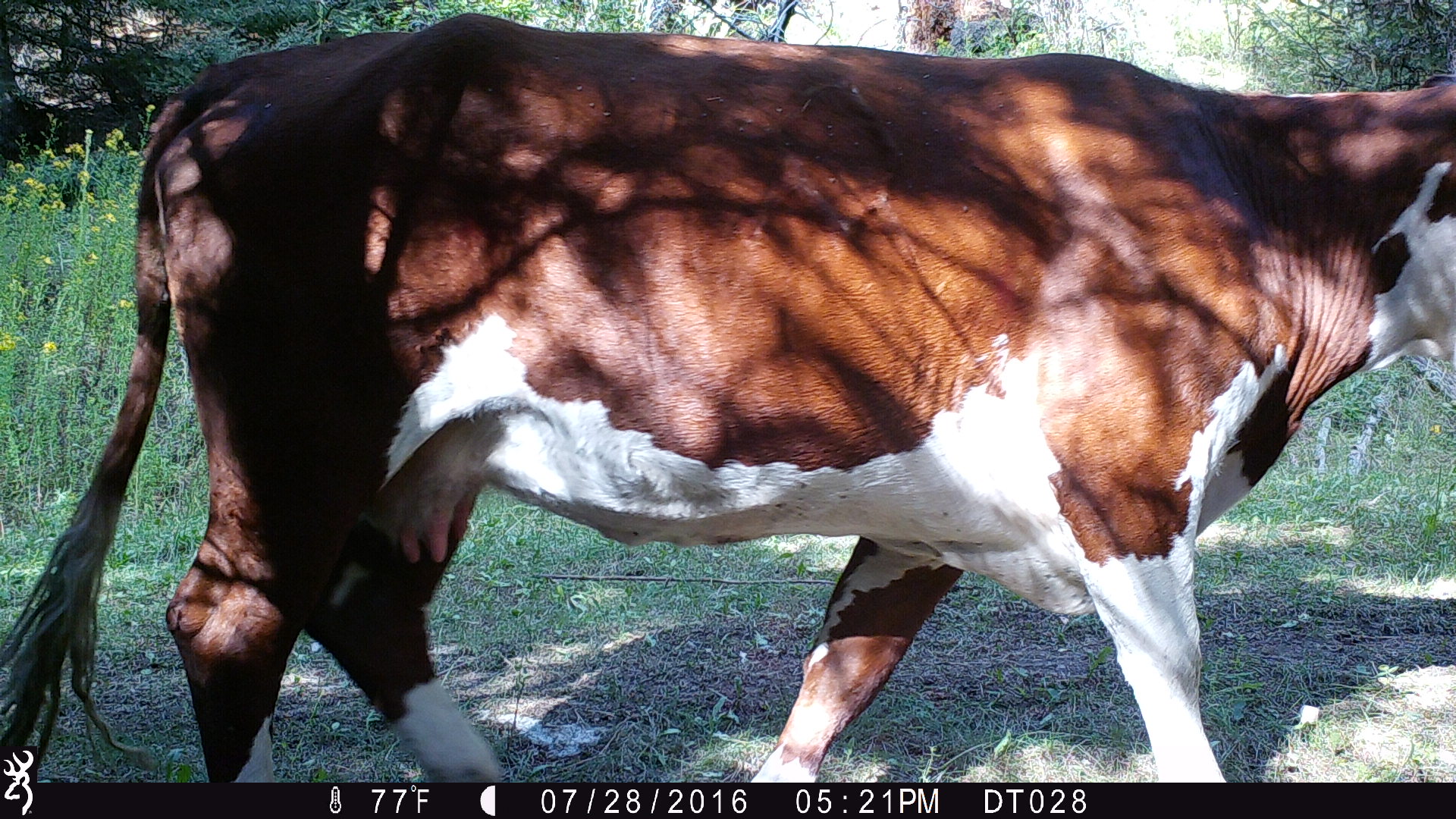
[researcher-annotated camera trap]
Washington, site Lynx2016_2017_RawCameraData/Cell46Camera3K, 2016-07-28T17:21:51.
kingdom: Animalia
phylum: Chordata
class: Mammalia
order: Artiodactyla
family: Bovidae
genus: Bos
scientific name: Bos taurus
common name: domestic cattle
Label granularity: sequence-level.